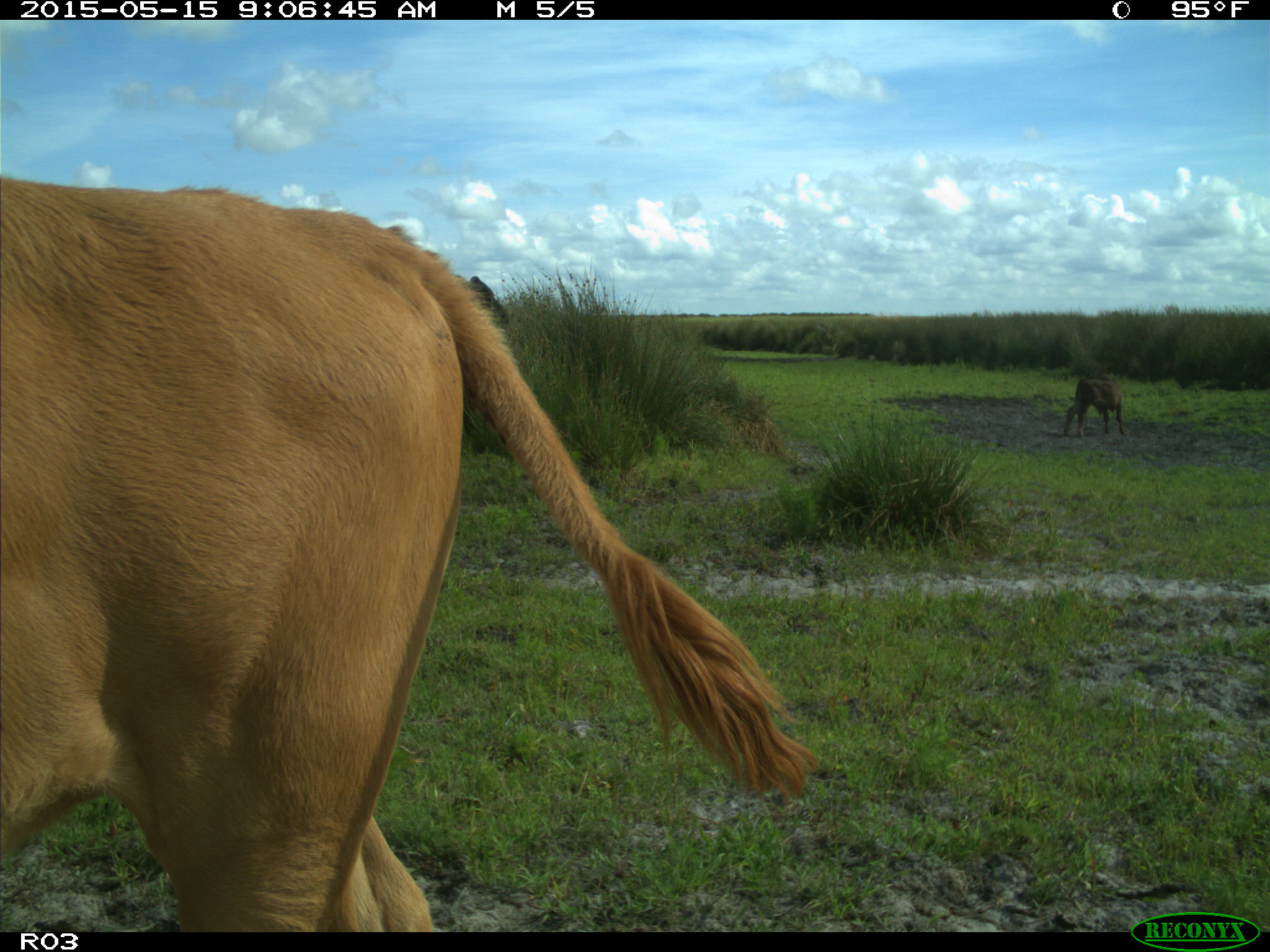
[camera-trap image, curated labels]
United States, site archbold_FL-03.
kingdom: Animalia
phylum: Chordata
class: Mammalia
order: Artiodactyla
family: Bovidae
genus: Bos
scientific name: Bos taurus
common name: domestic cow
Bos taurus (domestic cow).